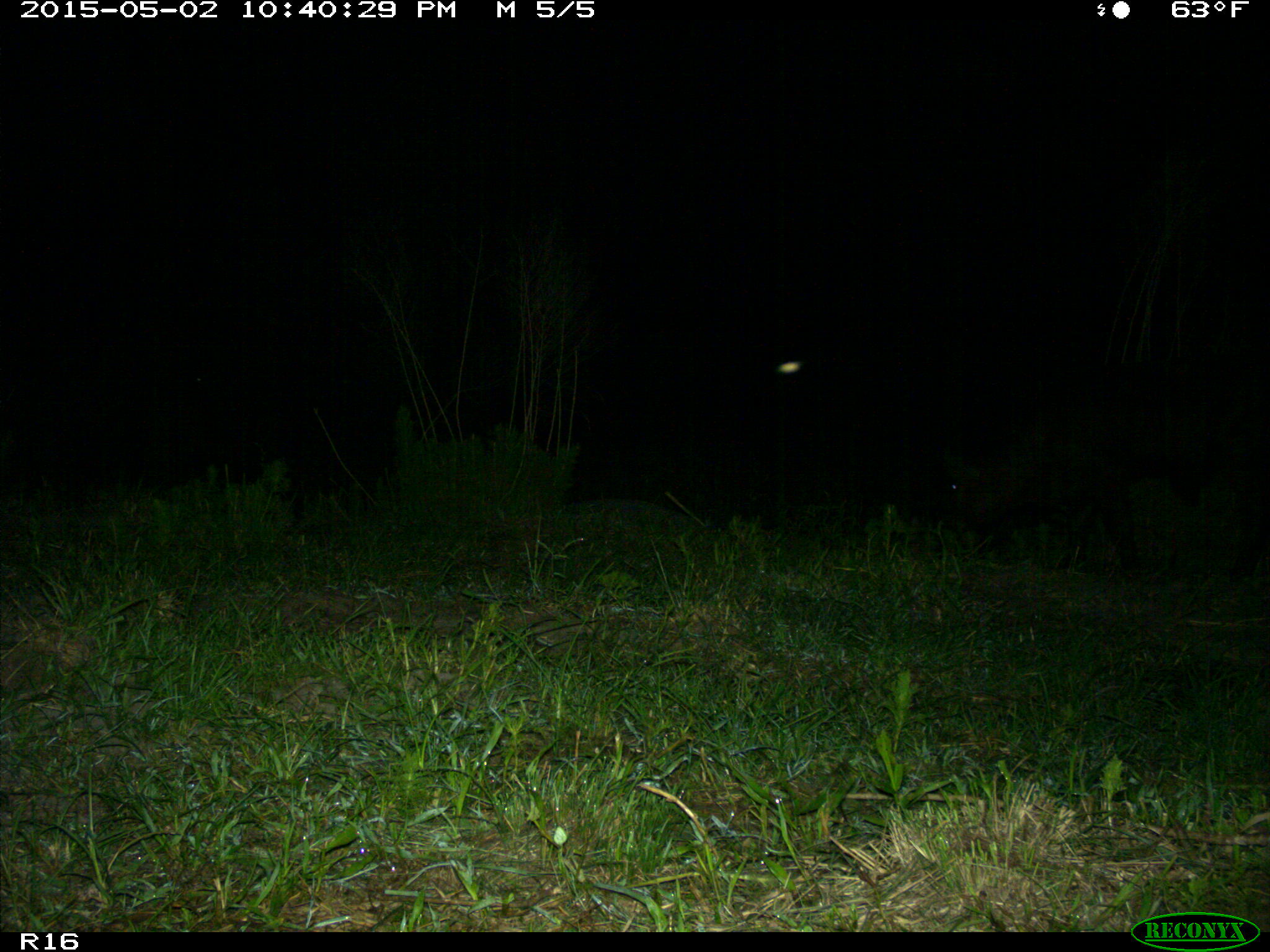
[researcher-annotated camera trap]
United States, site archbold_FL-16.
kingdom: Animalia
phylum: Chordata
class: Mammalia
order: Artiodactyla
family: Bovidae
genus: Bos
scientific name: Bos taurus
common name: domestic cow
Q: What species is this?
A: Bos taurus (domestic cow).